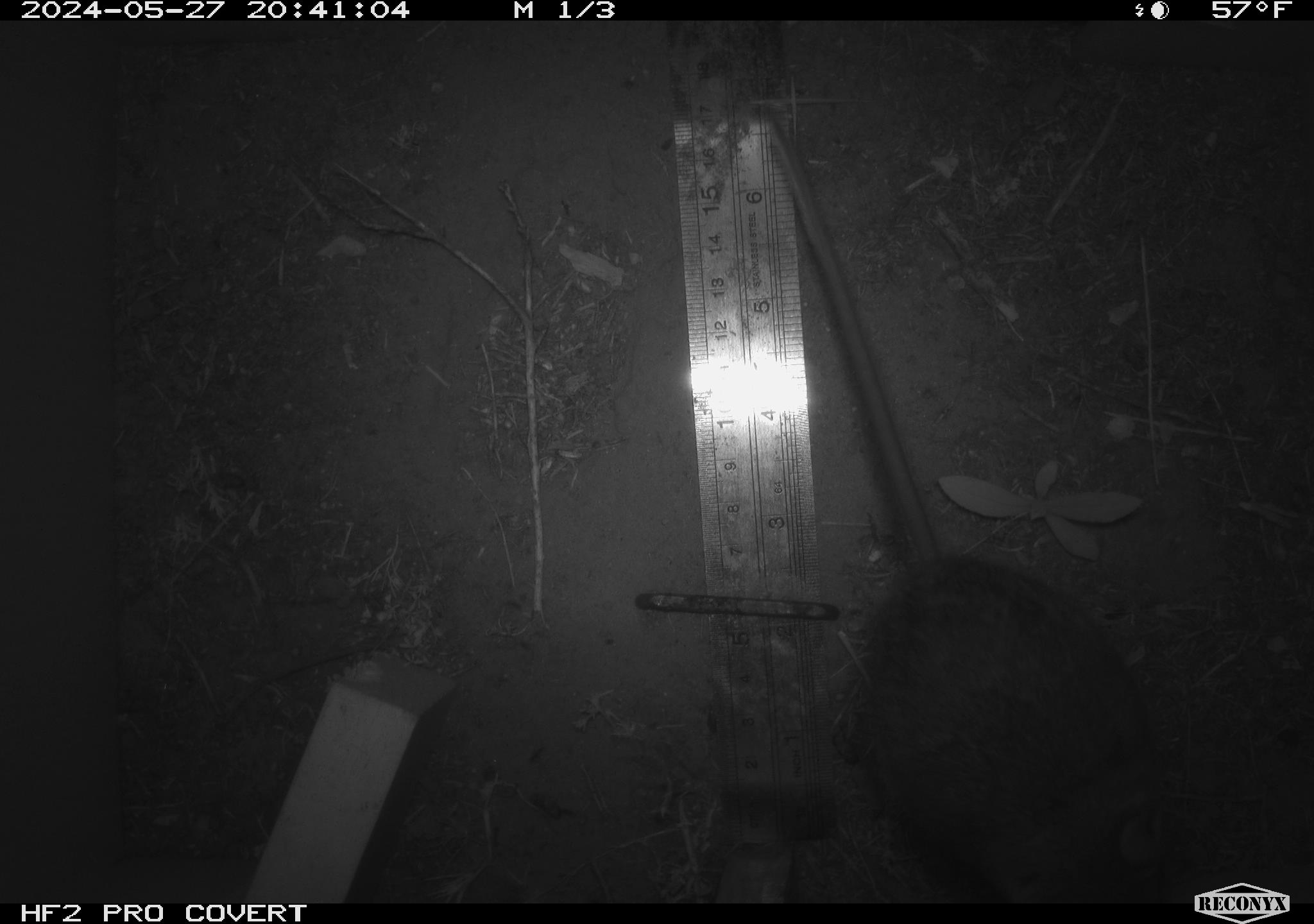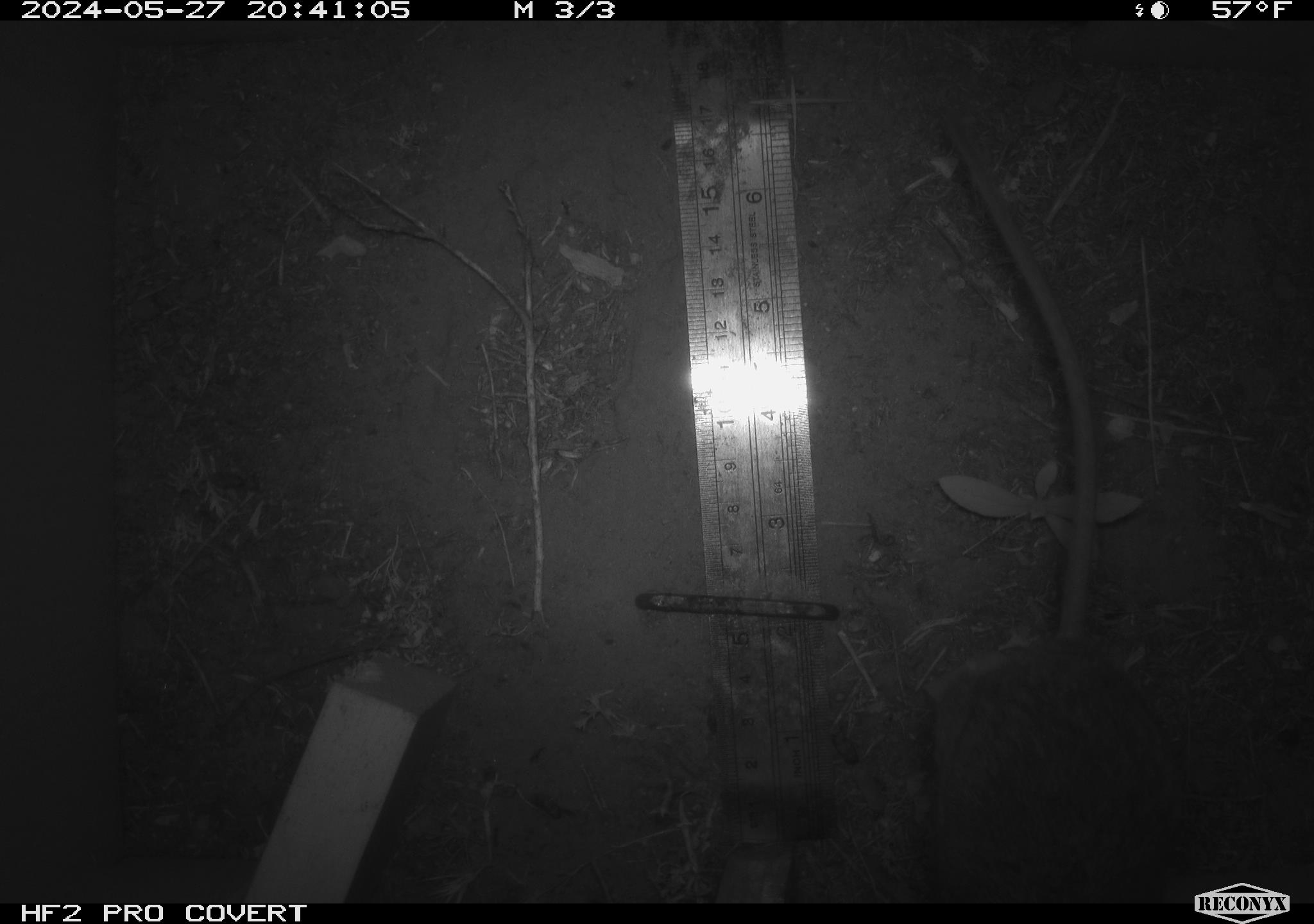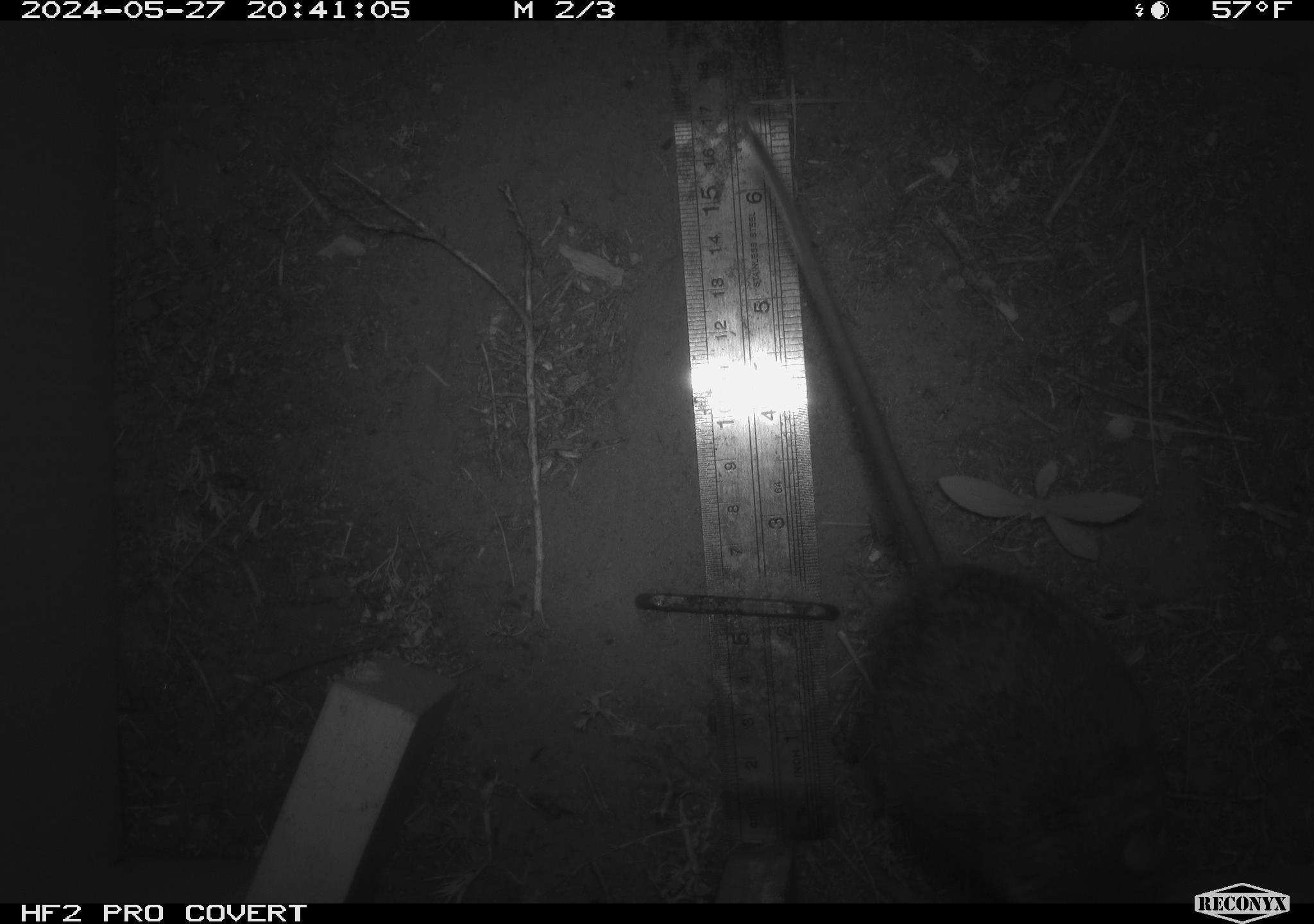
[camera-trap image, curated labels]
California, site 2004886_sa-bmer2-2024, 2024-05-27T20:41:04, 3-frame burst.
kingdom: Animalia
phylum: Chordata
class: Mammalia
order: Rodentia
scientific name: Rodentia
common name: woodrat or rat or mouse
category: woodrat or rat or mouse species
Woodrat or rat or mouse species (woodrat or rat or mouse) (Rodentia).